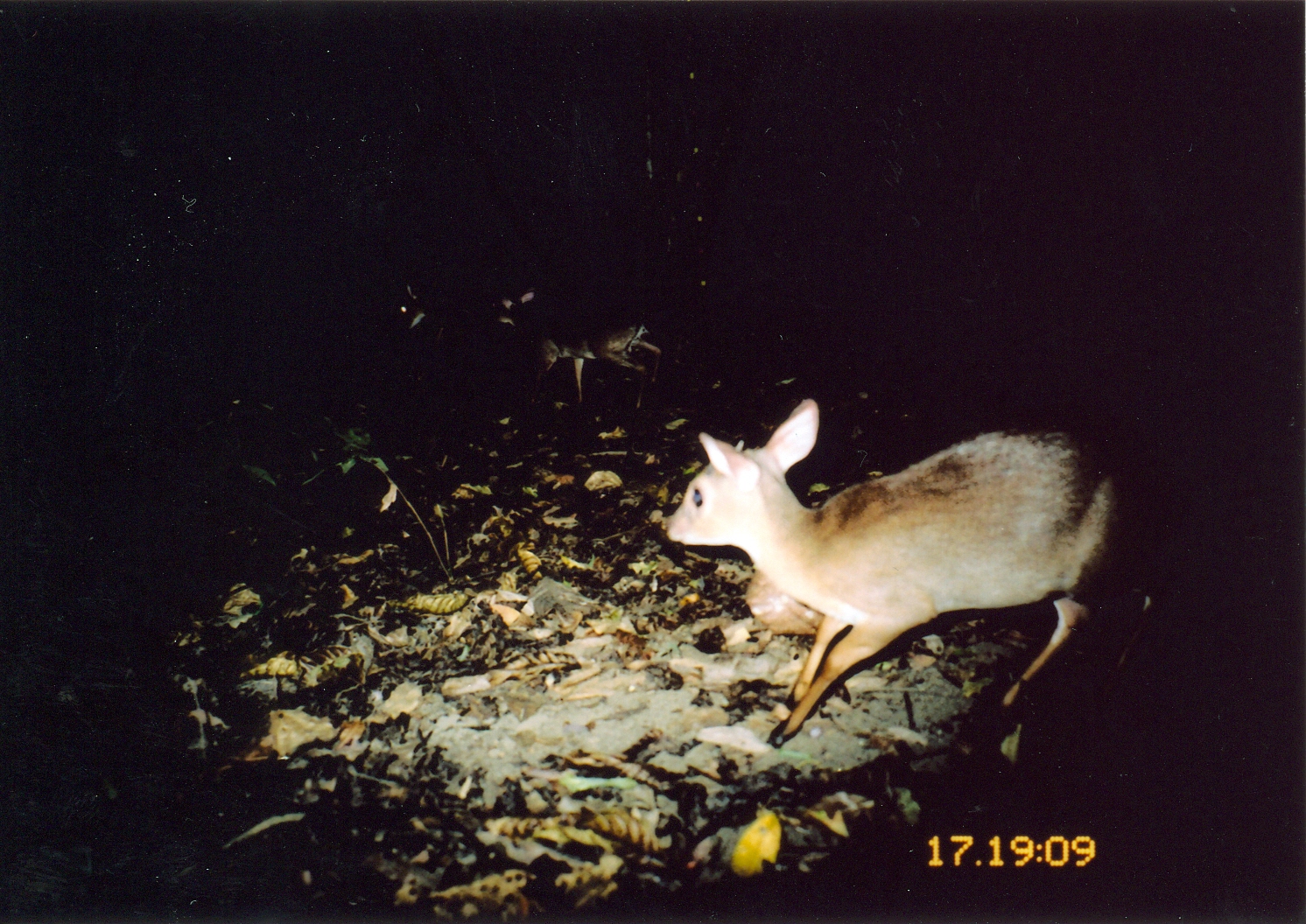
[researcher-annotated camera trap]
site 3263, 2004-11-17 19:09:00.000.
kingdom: Animalia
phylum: Chordata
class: Mammalia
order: Artiodactyla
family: Bovidae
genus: Nesotragus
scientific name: Nesotragus moschatus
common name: suni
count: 1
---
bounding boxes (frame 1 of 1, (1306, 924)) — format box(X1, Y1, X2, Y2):
nesotragus moschatus: box(654, 393, 1138, 740); box(389, 277, 590, 407); box(479, 288, 681, 407)